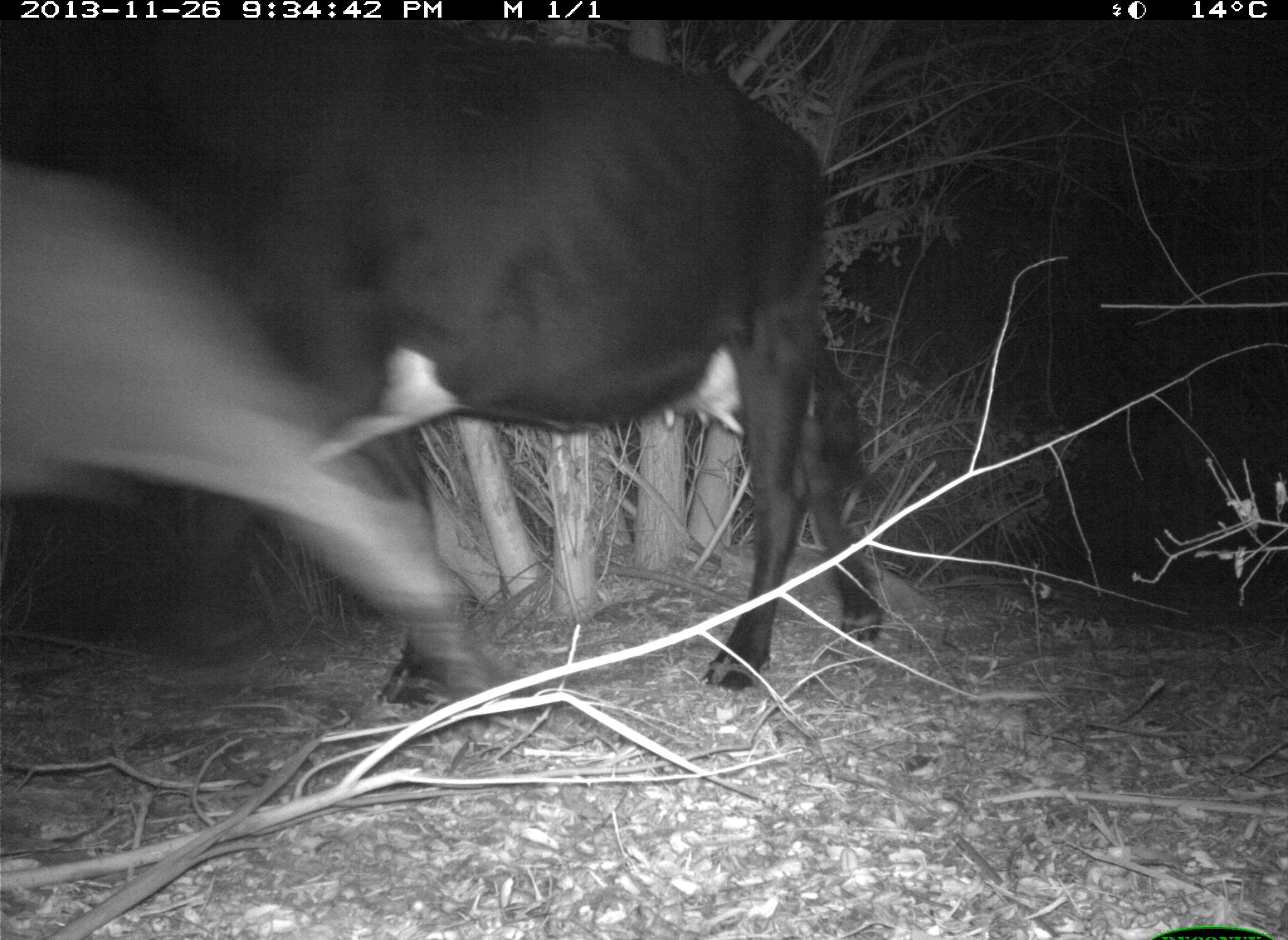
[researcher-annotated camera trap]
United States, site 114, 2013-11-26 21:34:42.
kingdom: Animalia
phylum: Chordata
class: Mammalia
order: Artiodactyla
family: Bovidae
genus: Bos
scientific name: Bos taurus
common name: cow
Cow (Bos taurus).